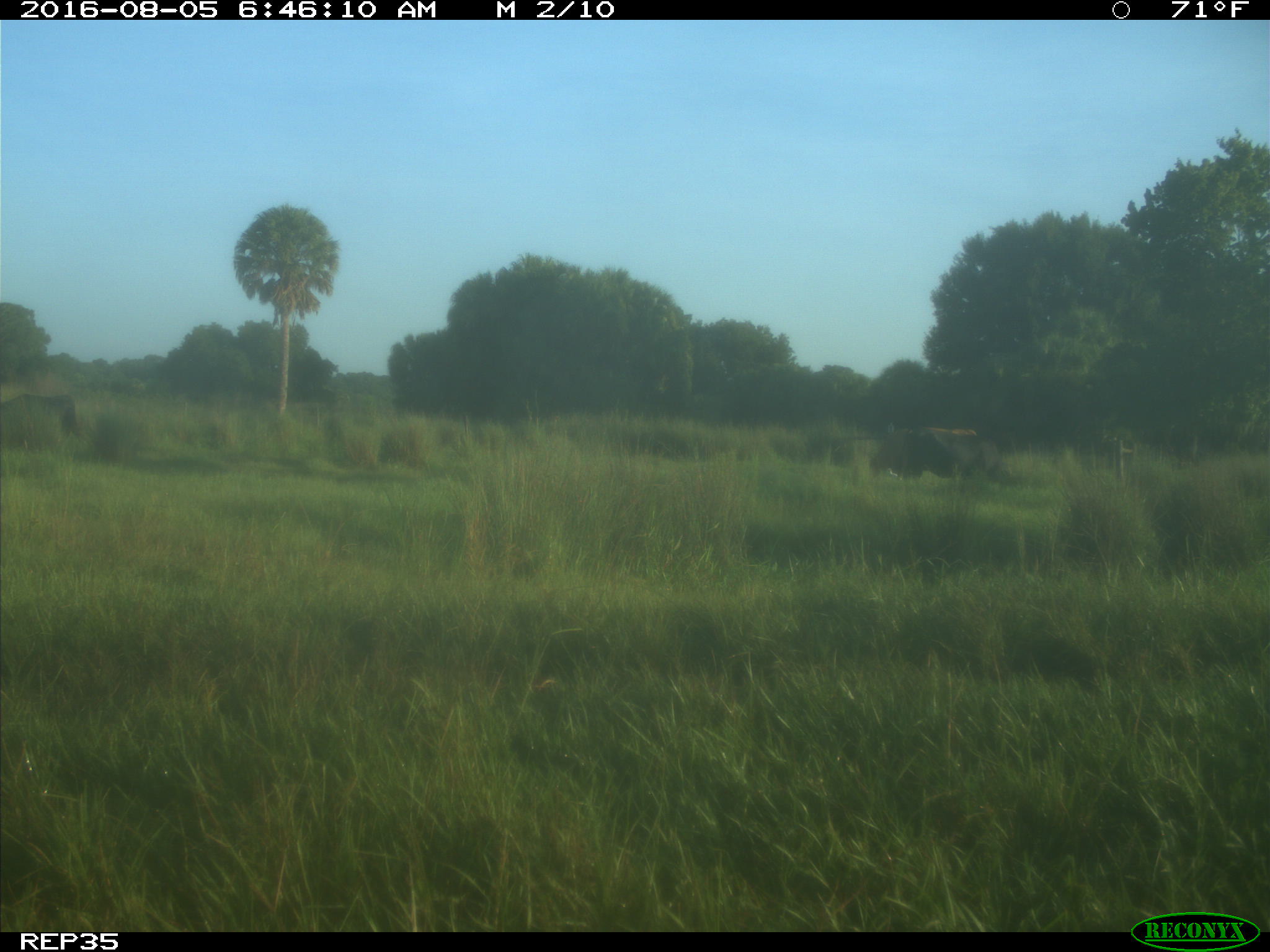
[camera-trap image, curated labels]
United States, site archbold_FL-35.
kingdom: Animalia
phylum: Chordata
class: Mammalia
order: Artiodactyla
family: Bovidae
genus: Bos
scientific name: Bos taurus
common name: domestic cow